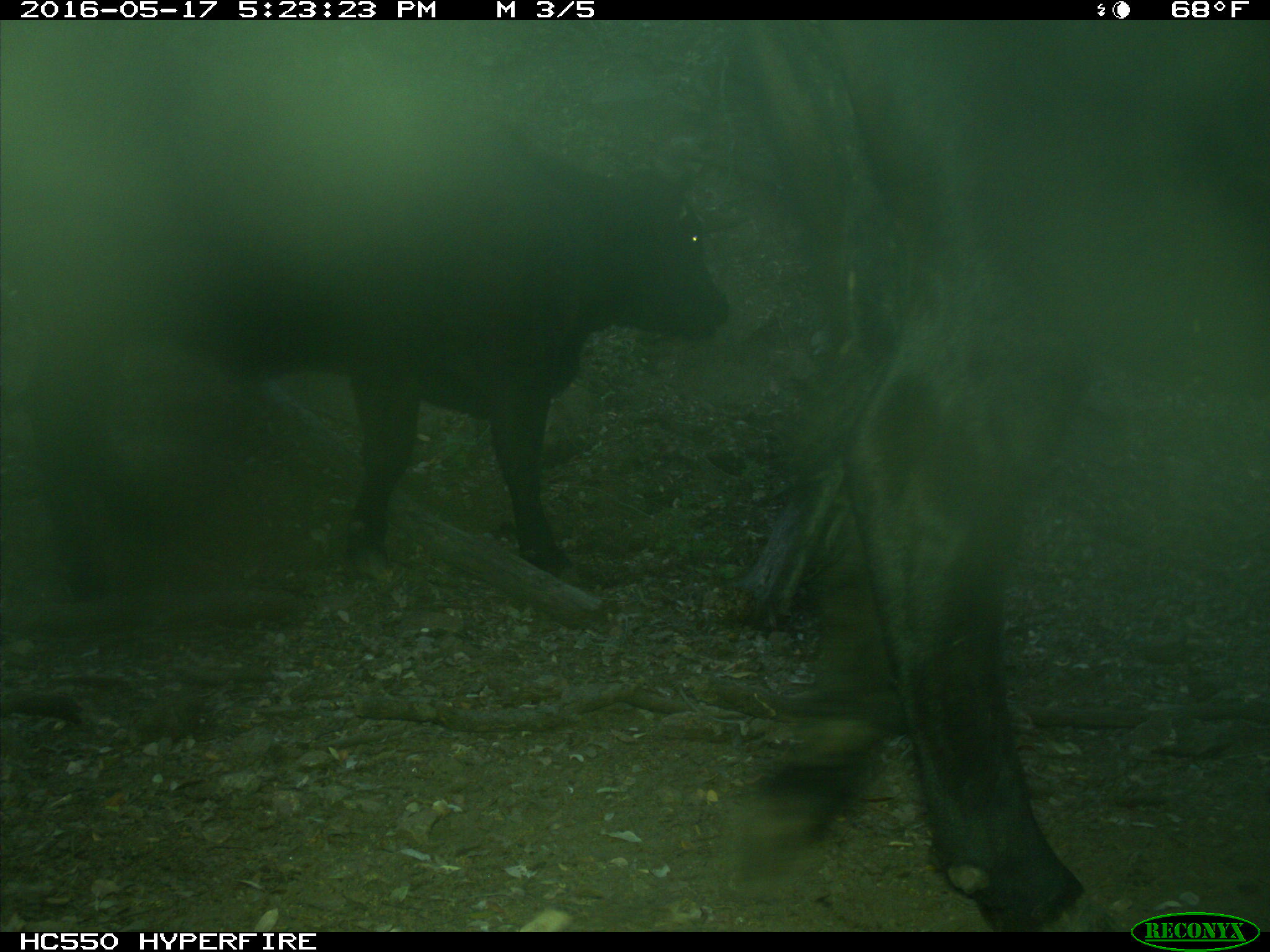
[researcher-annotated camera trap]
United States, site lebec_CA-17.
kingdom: Animalia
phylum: Chordata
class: Mammalia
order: Artiodactyla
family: Bovidae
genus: Bos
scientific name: Bos taurus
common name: domestic cow